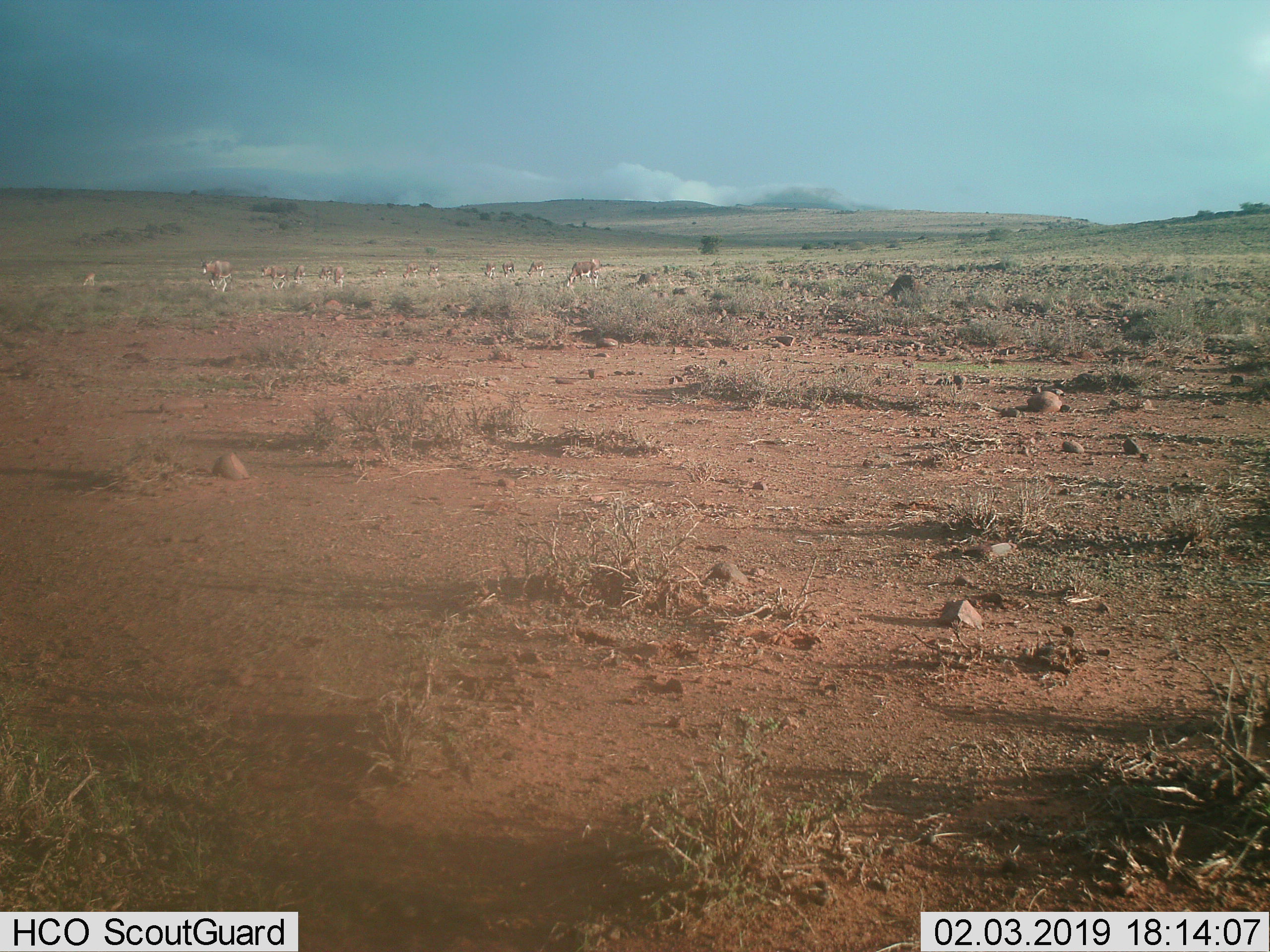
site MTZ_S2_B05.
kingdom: Animalia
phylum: Chordata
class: Mammalia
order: Artiodactyla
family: Bovidae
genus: Damaliscus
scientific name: Damaliscus pygargus phillipsi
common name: blesbok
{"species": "blesbok (Damaliscus pygargus phillipsi)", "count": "11-50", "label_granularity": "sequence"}